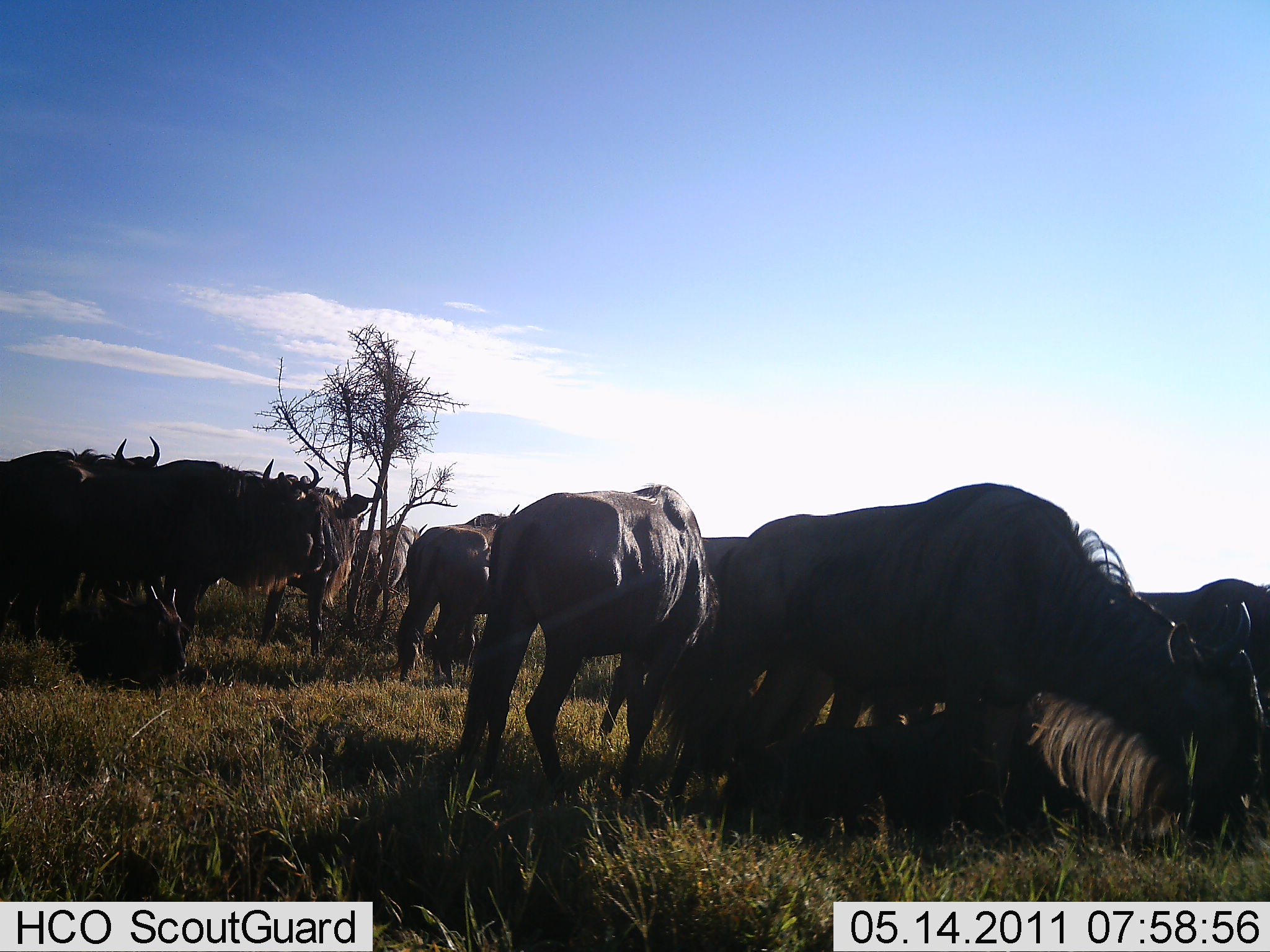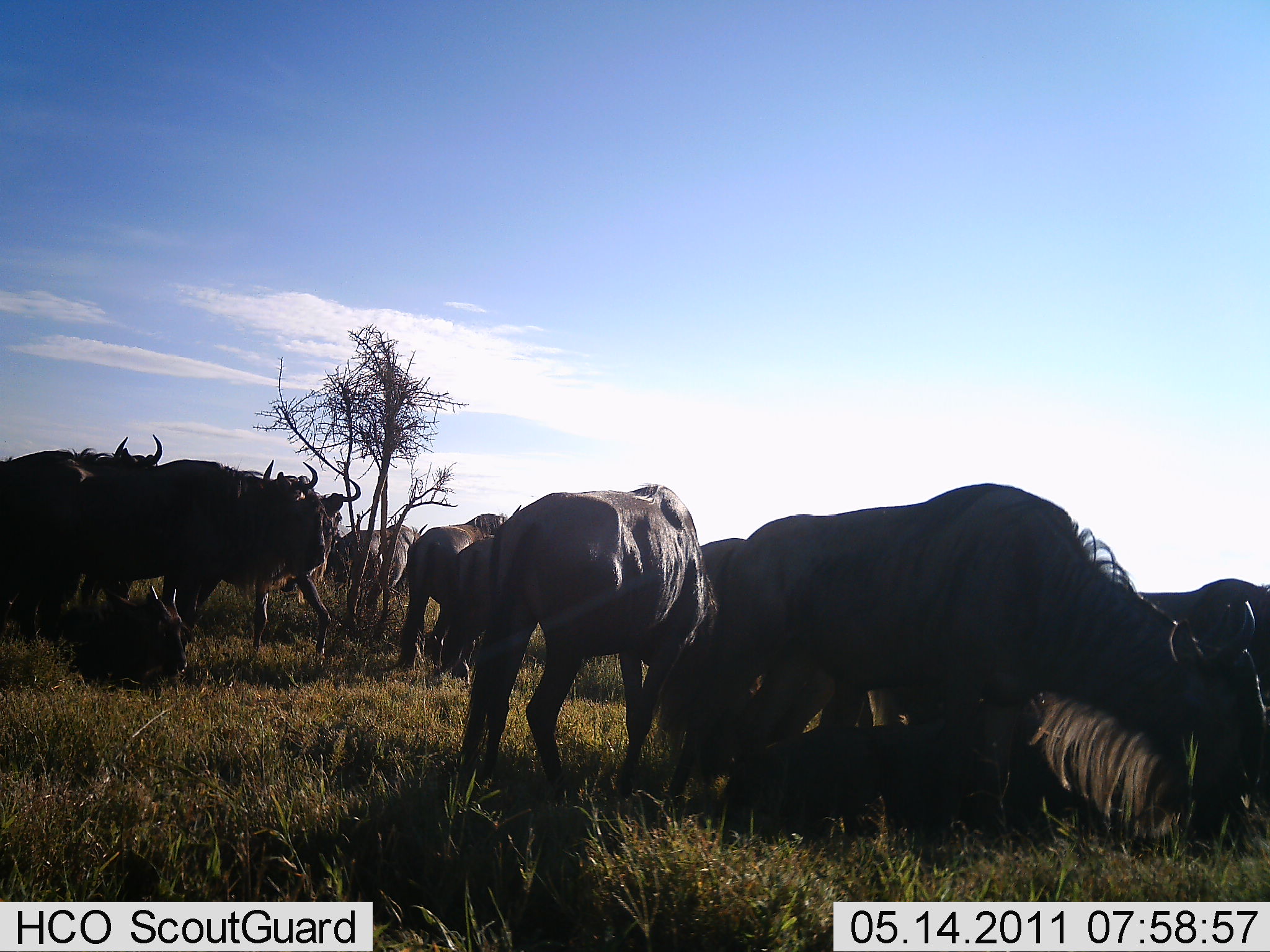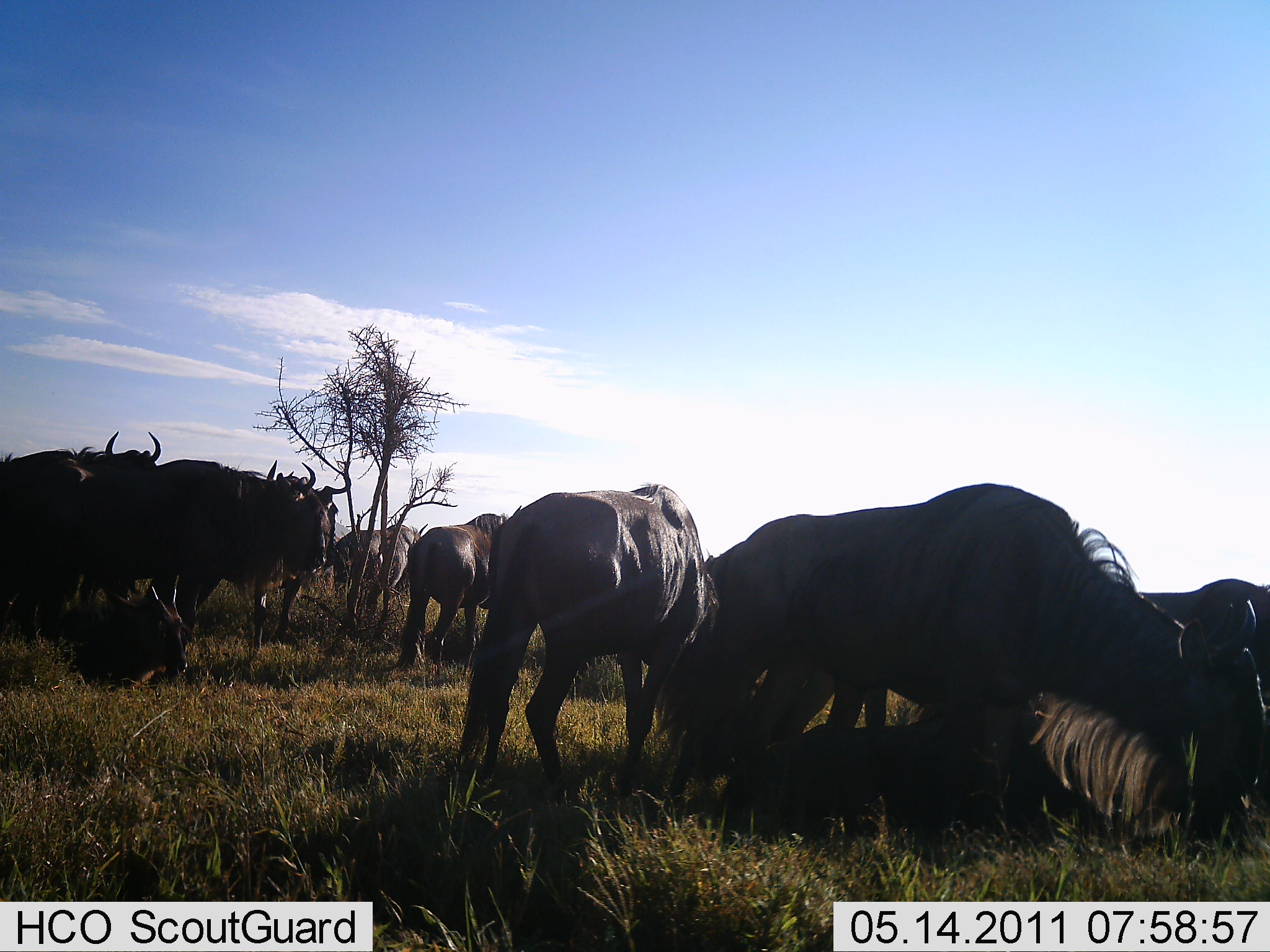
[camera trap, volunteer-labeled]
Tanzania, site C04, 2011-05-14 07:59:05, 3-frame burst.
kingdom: Animalia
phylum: Chordata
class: Mammalia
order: Artiodactyla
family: Bovidae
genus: Connochaetes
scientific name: Connochaetes taurinus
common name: blue wildebeest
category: wildebeest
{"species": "wildebeest (blue wildebeest) (Connochaetes taurinus)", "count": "11-50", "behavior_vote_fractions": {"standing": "82%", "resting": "64%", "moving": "36%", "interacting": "9%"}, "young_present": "18%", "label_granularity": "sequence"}